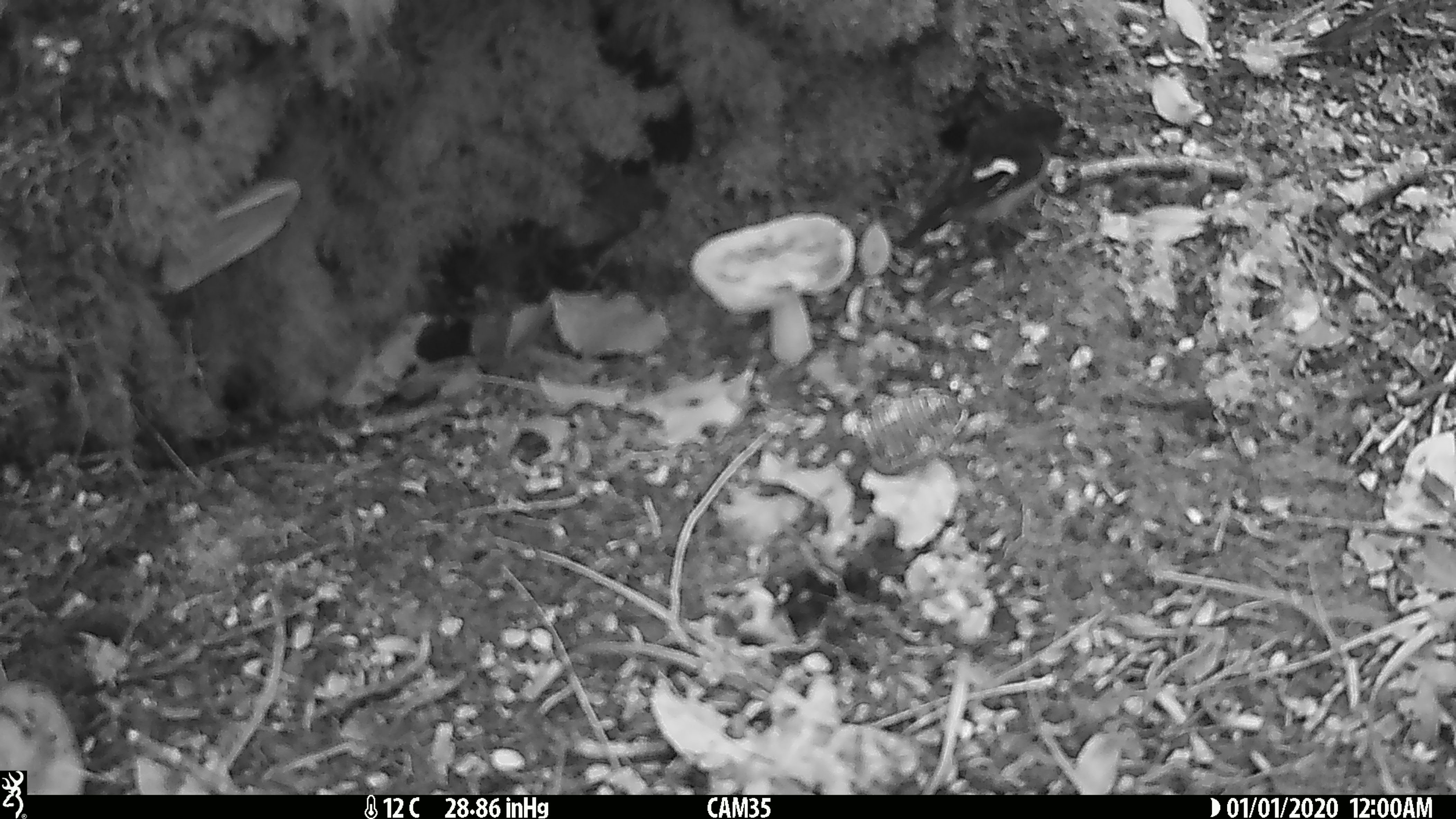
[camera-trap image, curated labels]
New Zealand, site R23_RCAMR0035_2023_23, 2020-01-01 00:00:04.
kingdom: Animalia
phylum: Chordata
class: Aves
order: Passeriformes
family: Petroicidae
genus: Petroica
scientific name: Petroica macrocephala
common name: tomtit